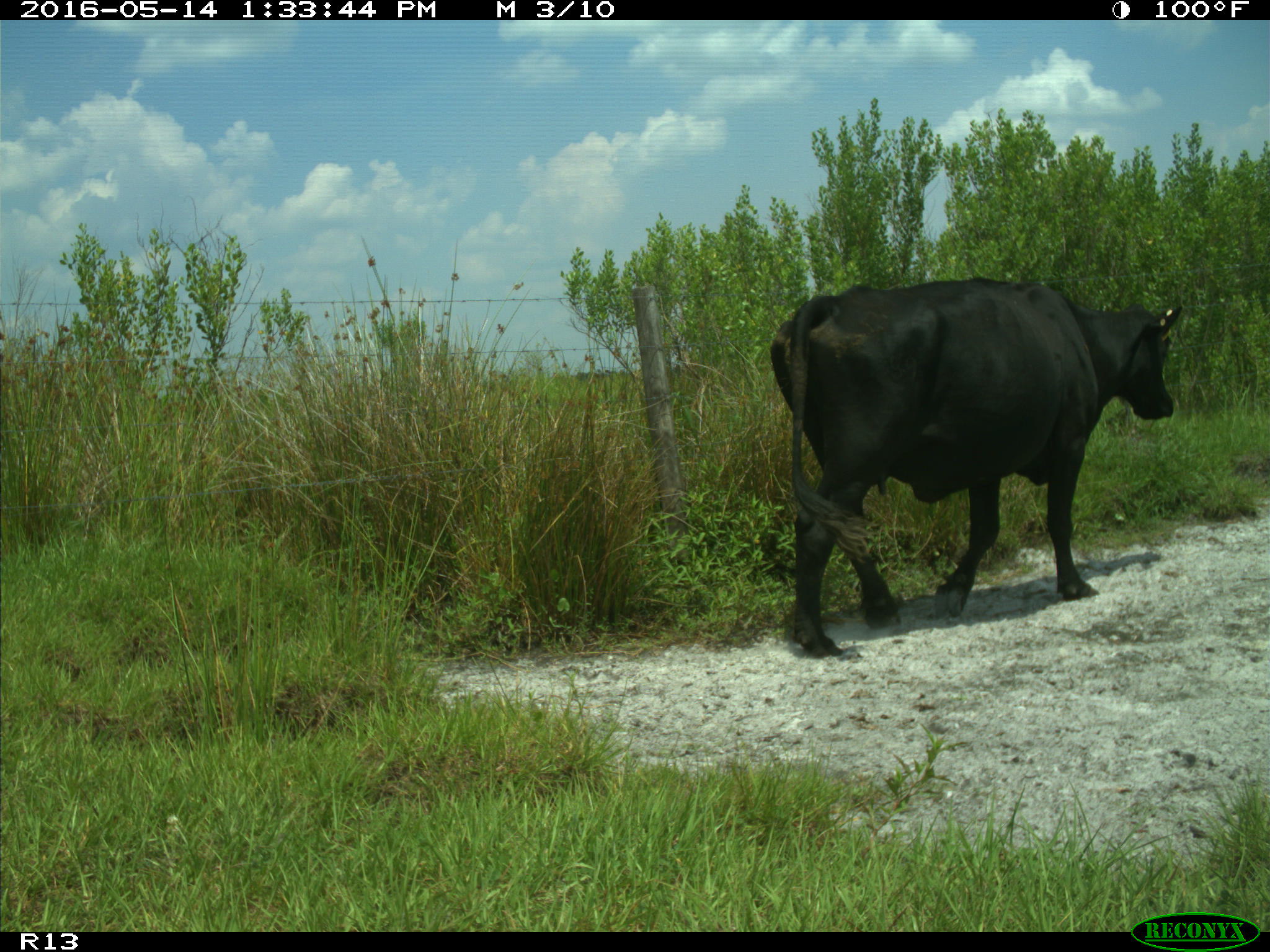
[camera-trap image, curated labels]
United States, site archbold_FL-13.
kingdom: Animalia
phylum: Chordata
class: Mammalia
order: Artiodactyla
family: Bovidae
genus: Bos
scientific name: Bos taurus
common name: domestic cow